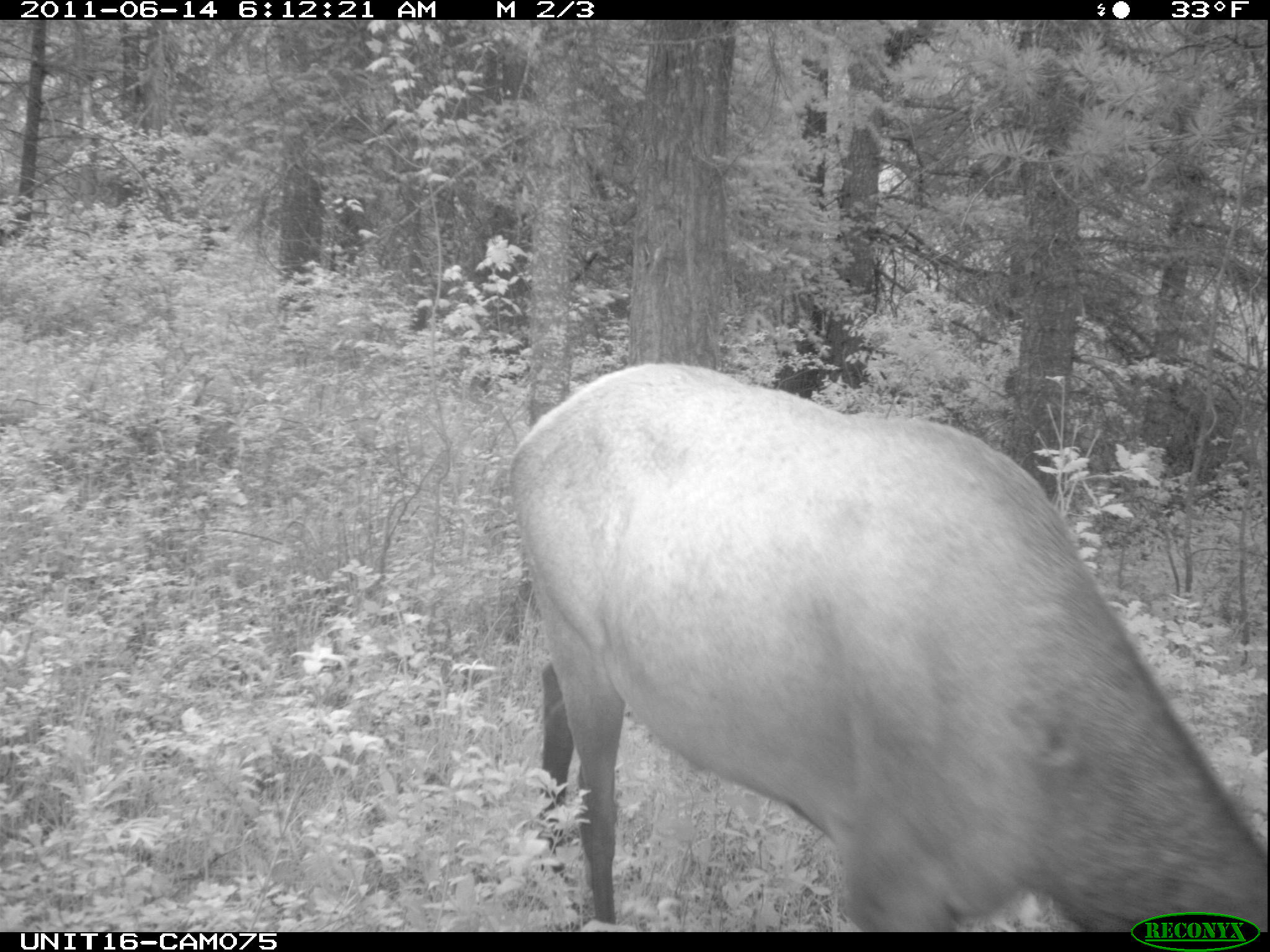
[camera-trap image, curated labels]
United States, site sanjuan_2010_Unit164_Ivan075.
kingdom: Animalia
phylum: Chordata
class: Mammalia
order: Artiodactyla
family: Cervidae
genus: Cervus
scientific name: Cervus elaphus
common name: red deer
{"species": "Cervus elaphus (red deer)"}